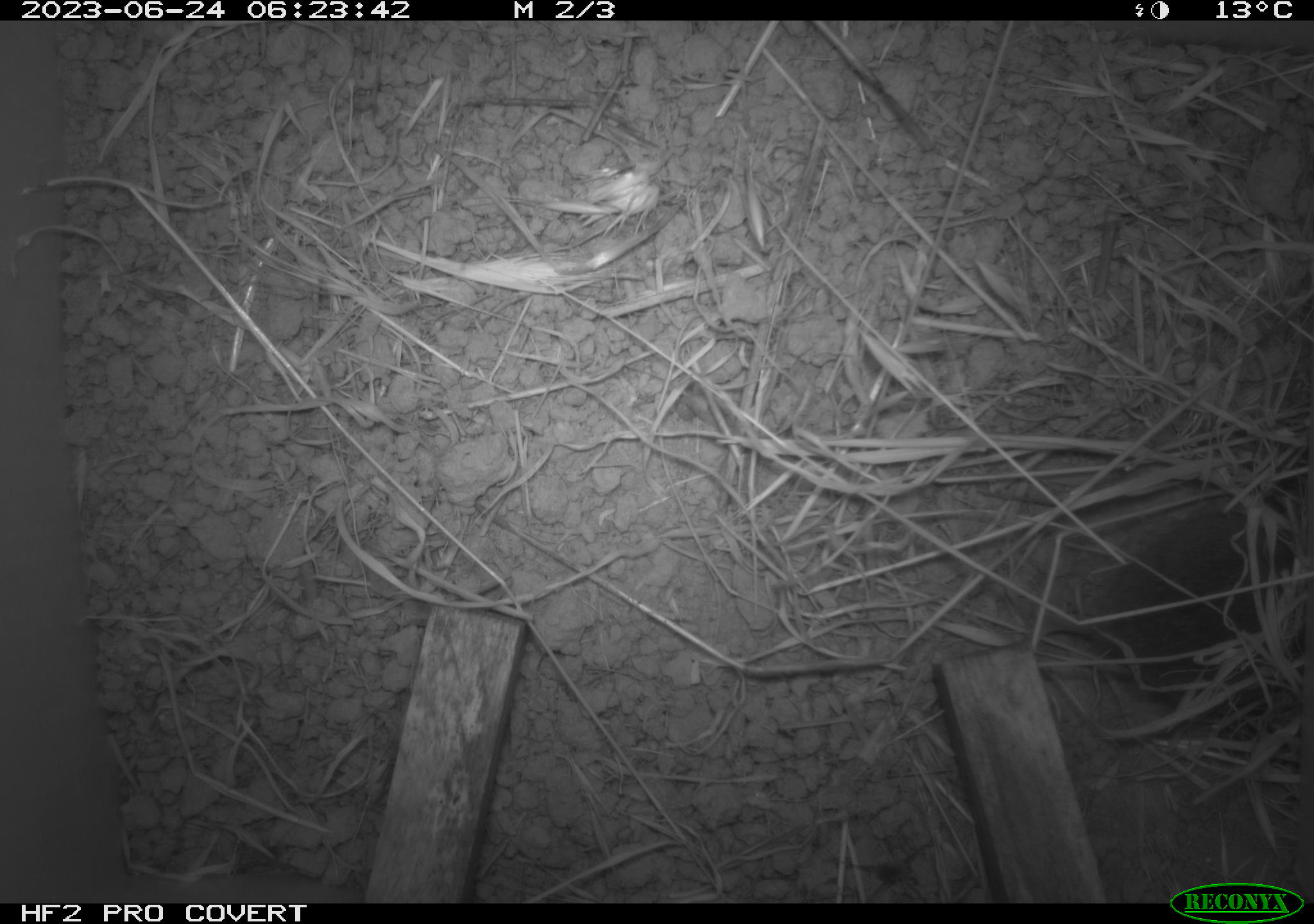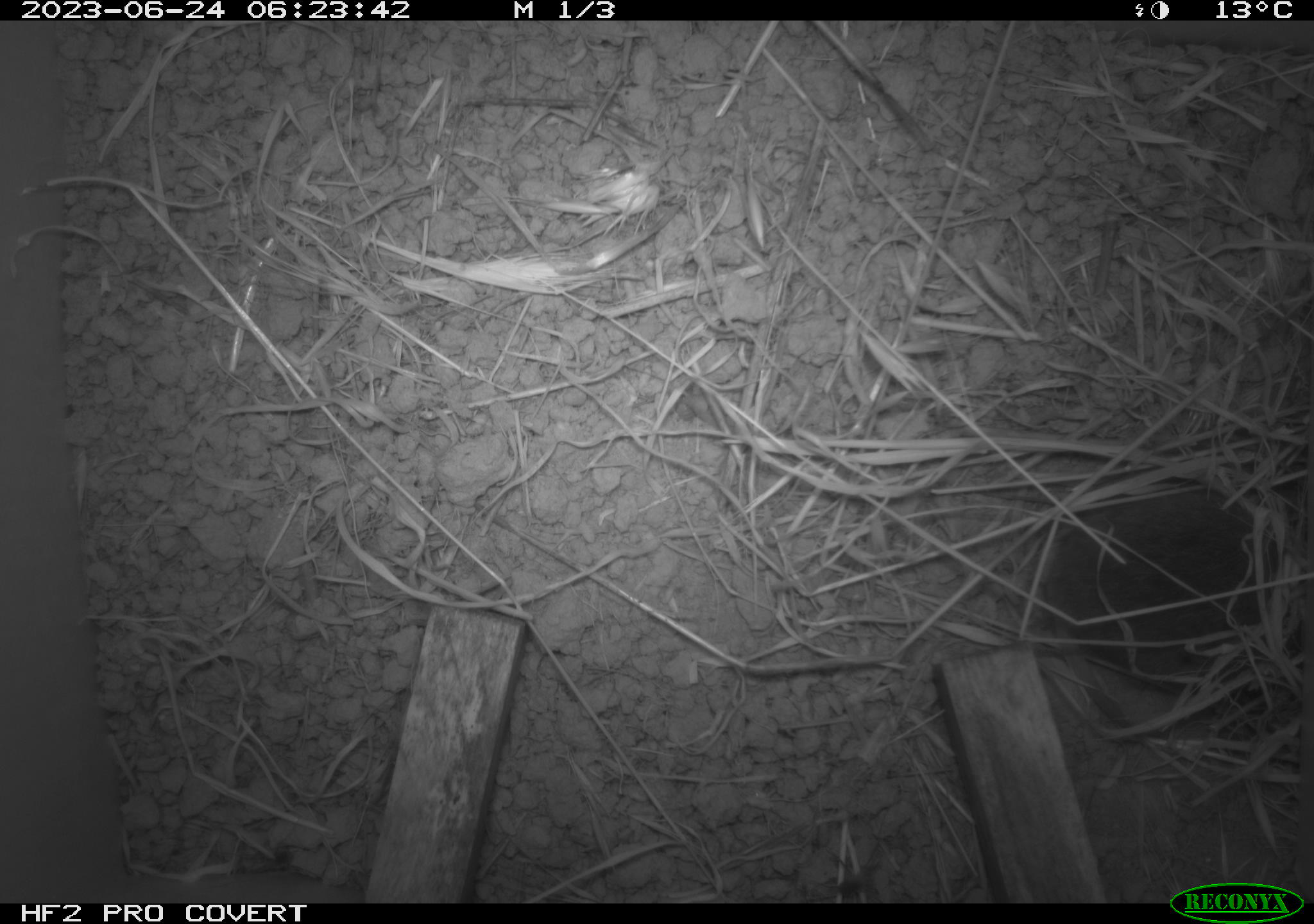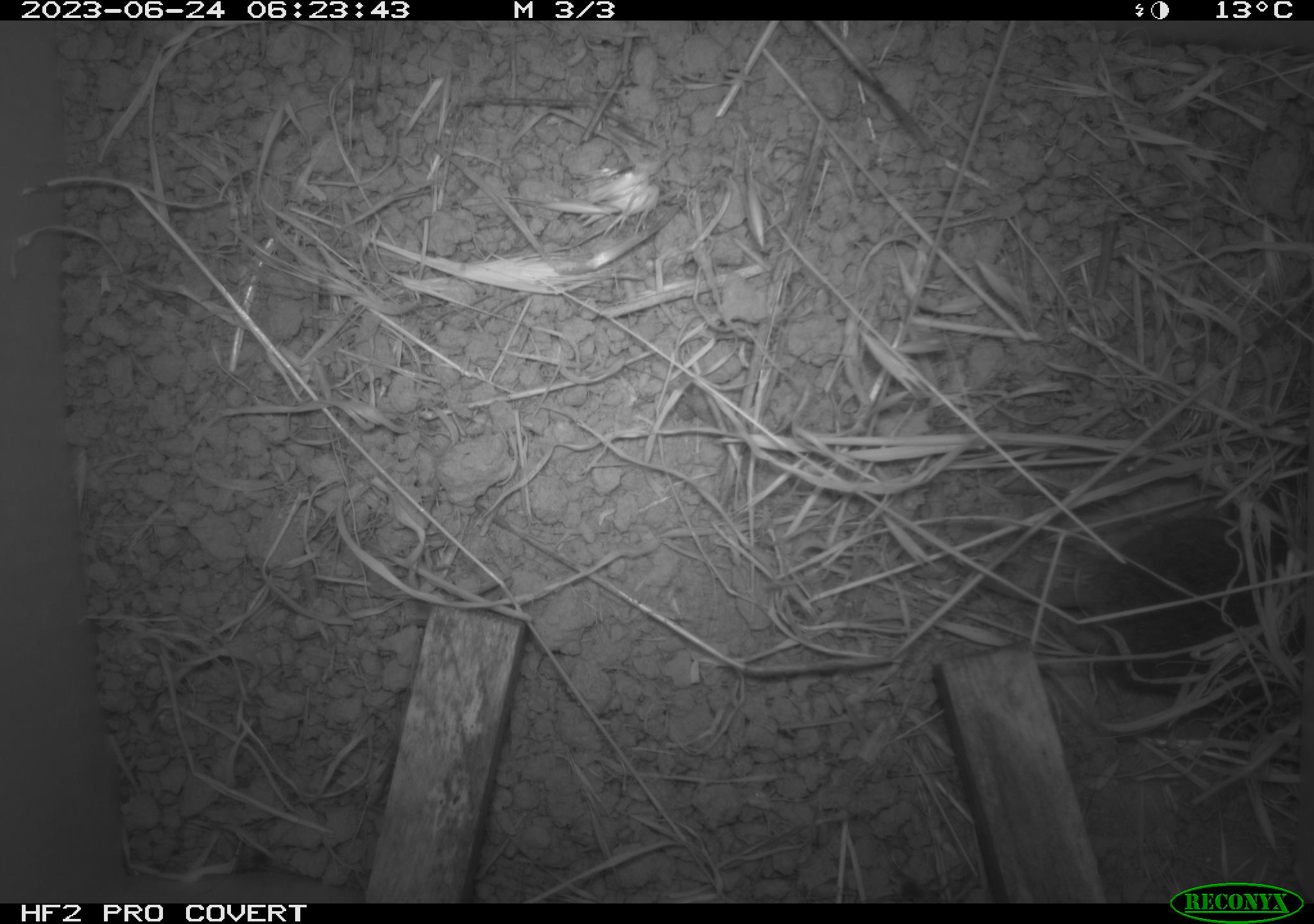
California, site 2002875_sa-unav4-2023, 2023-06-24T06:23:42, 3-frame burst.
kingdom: Animalia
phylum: Chordata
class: Mammalia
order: Rodentia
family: Cricetidae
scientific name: Arvicolinae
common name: voles, lemmings, and muskrats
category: arvicolinae subfamily